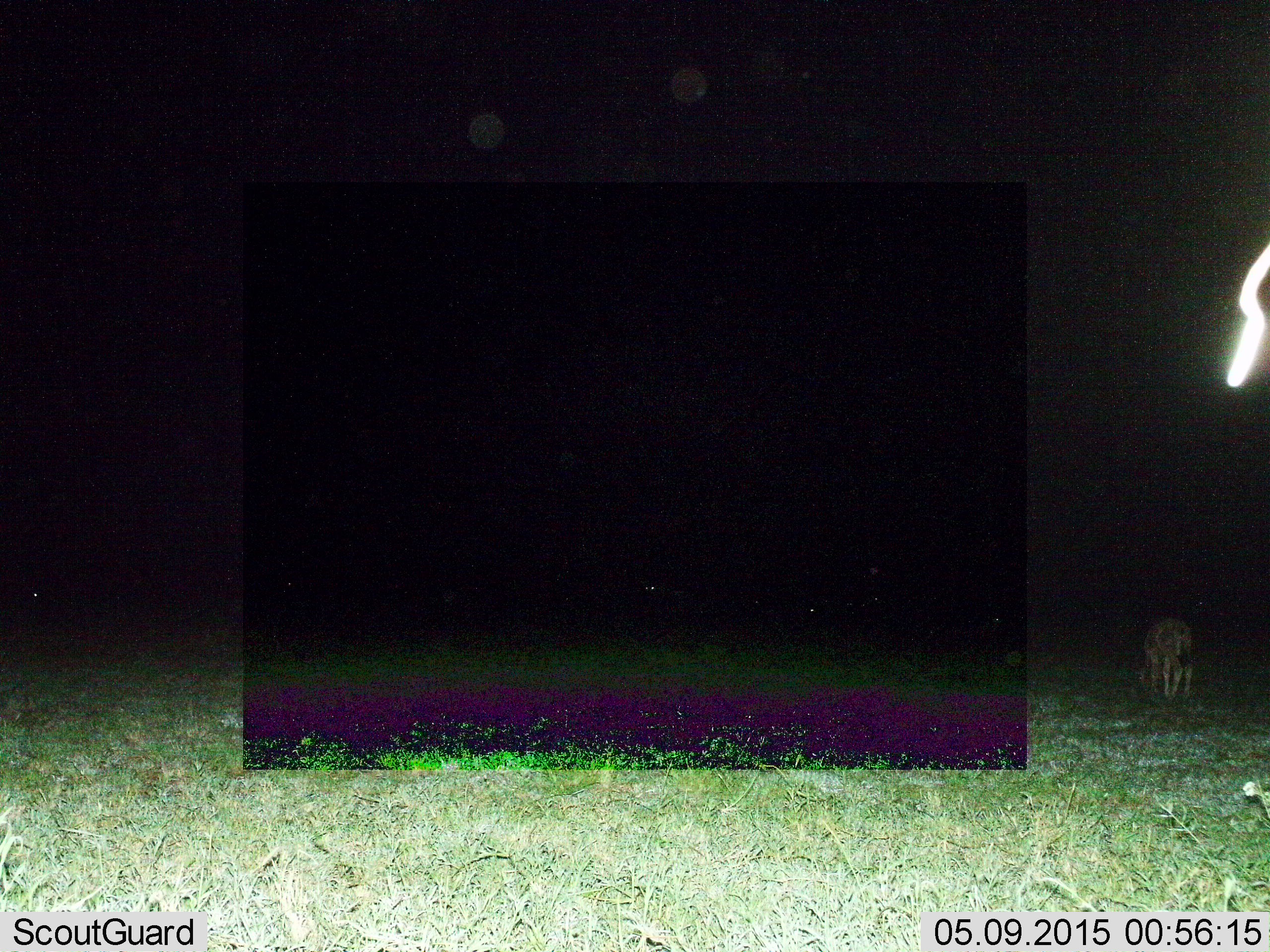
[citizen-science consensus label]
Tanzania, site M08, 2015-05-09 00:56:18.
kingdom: Animalia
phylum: Chordata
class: Mammalia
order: Carnivora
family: Hyaenidae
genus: Crocuta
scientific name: Crocuta crocuta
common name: spotted hyena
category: hyenaspotted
Hyenaspotted (spotted hyena) (Crocuta crocuta), count 1. Behavior (volunteer vote fractions): standing 50%, resting 0%, moving 33%, interacting 0%. Young present (vote fraction): 0%. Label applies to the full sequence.